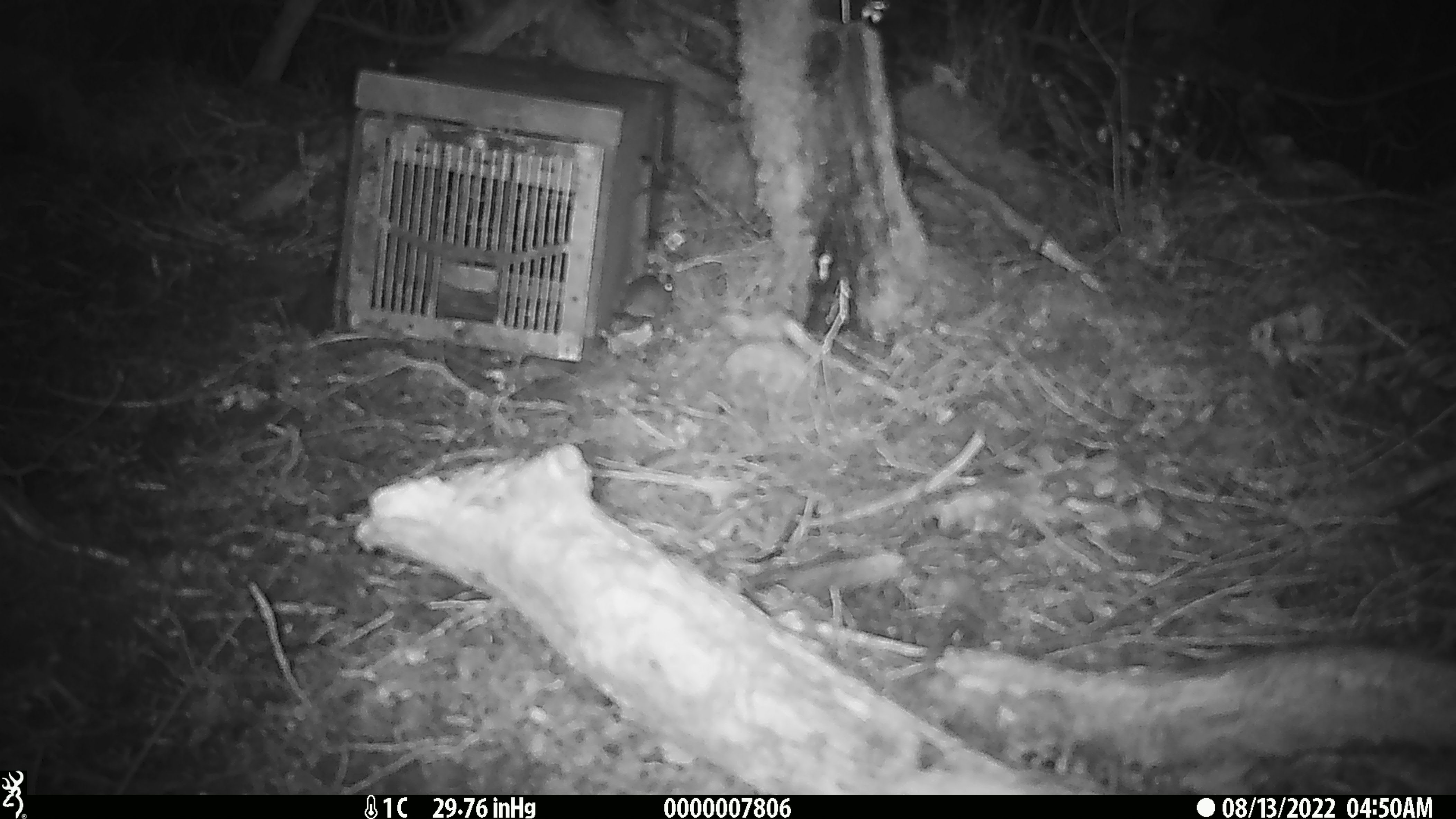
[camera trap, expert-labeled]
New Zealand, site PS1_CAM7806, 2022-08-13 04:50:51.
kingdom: Animalia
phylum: Chordata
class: Mammalia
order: Rodentia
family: Muridae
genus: Mus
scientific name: Mus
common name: mouse